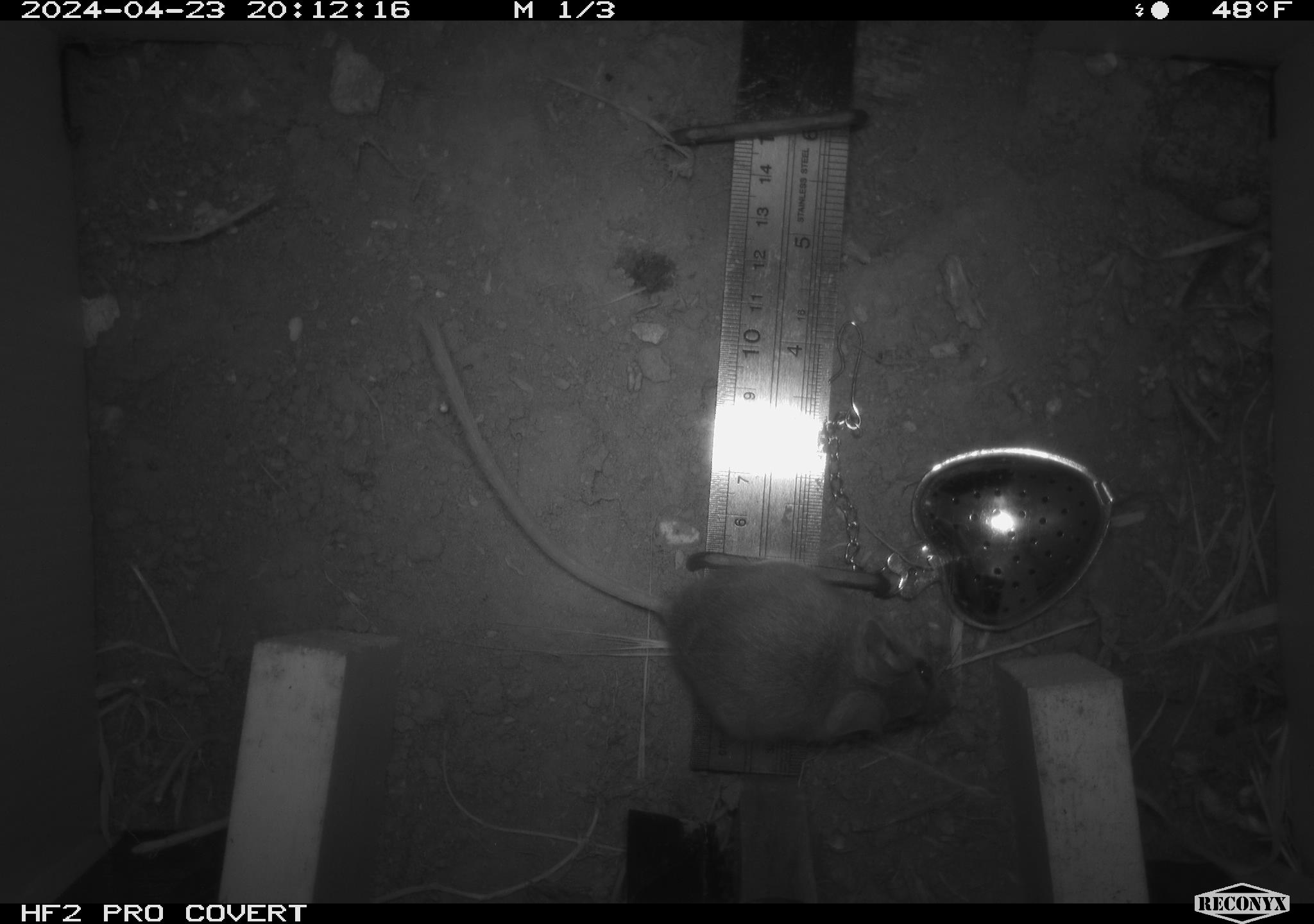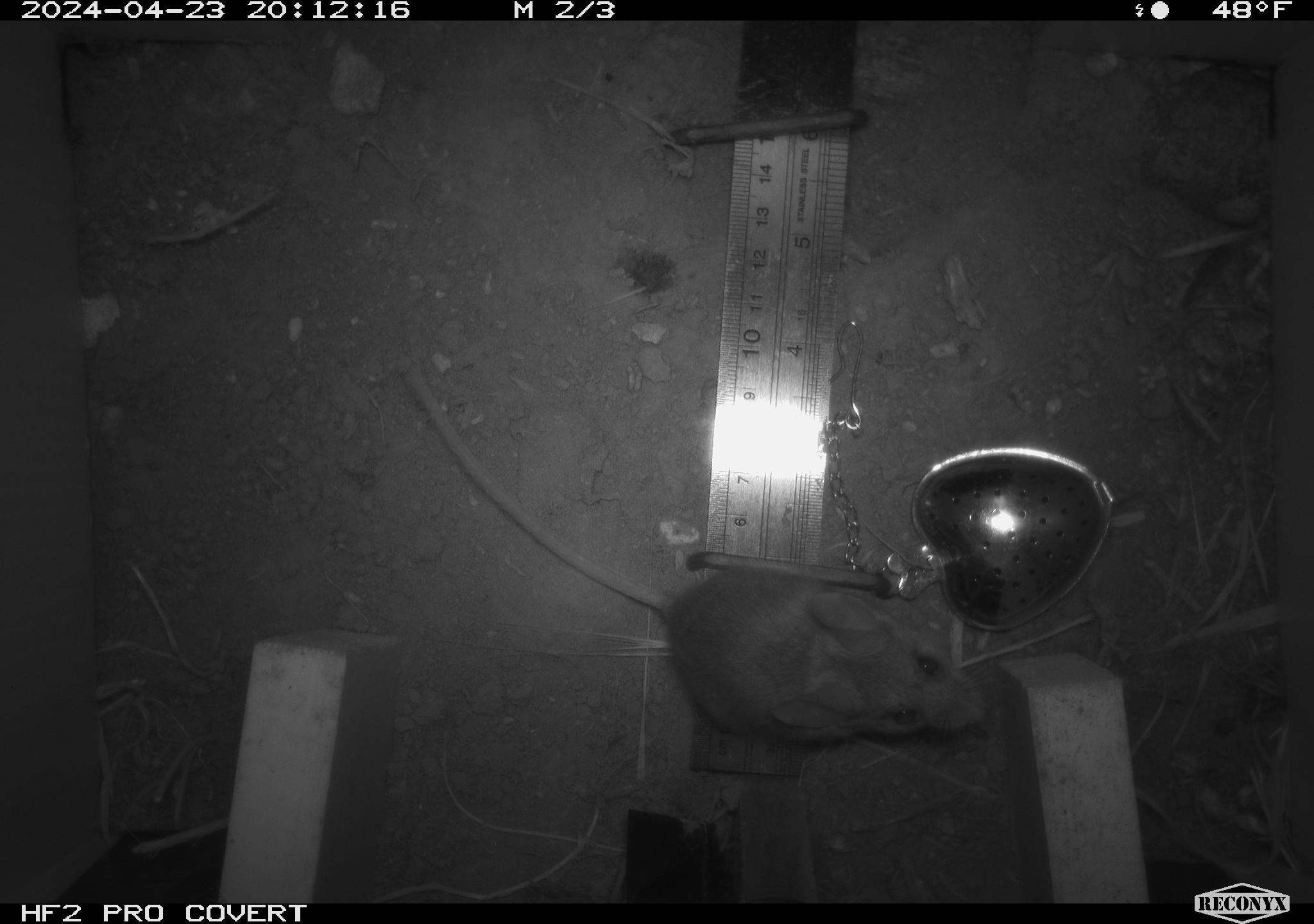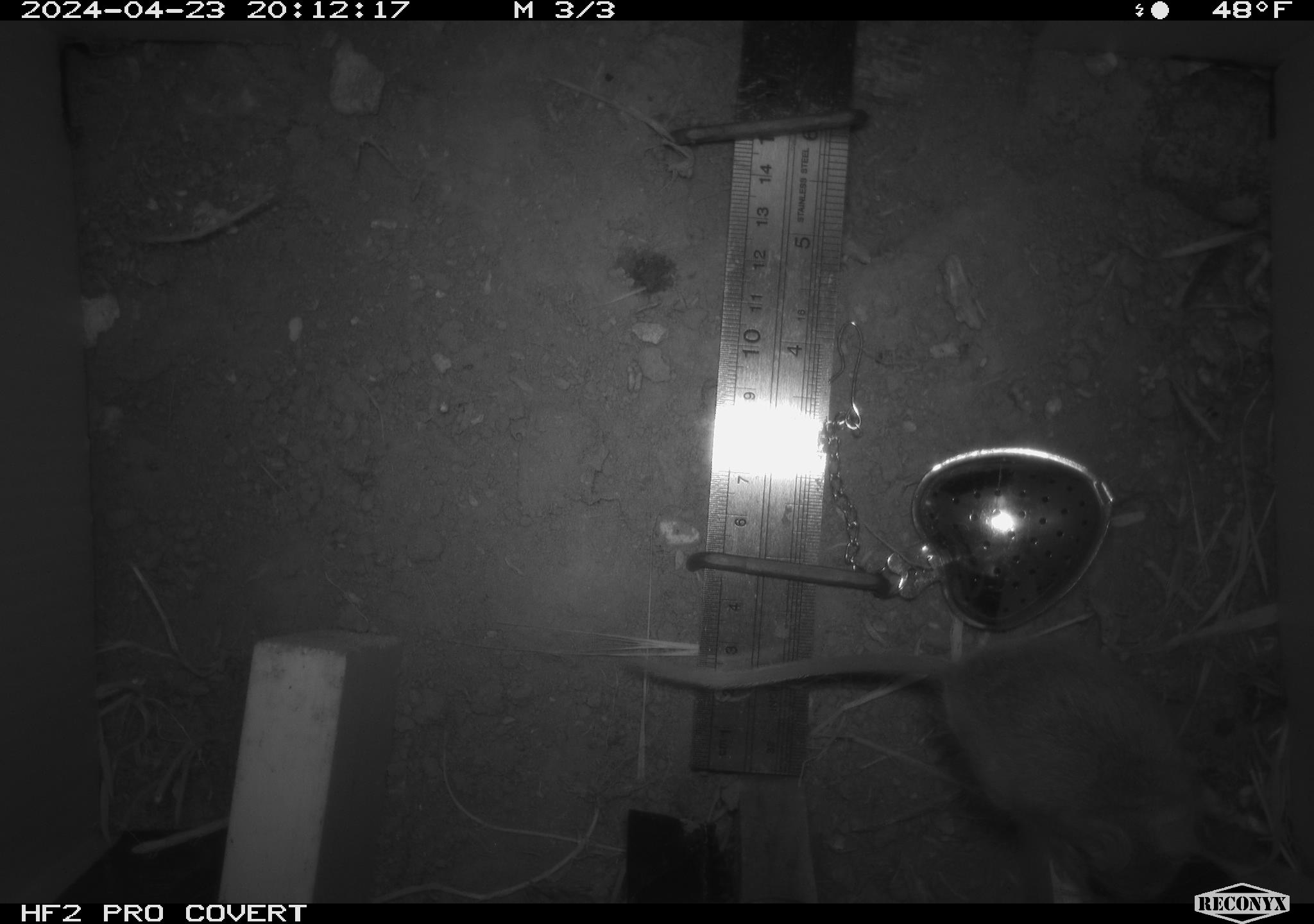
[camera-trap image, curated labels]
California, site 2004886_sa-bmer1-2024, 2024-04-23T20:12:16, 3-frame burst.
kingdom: Animalia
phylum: Chordata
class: Mammalia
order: Rodentia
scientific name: Rodentia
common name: mouse species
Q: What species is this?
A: Mouse species (Rodentia).